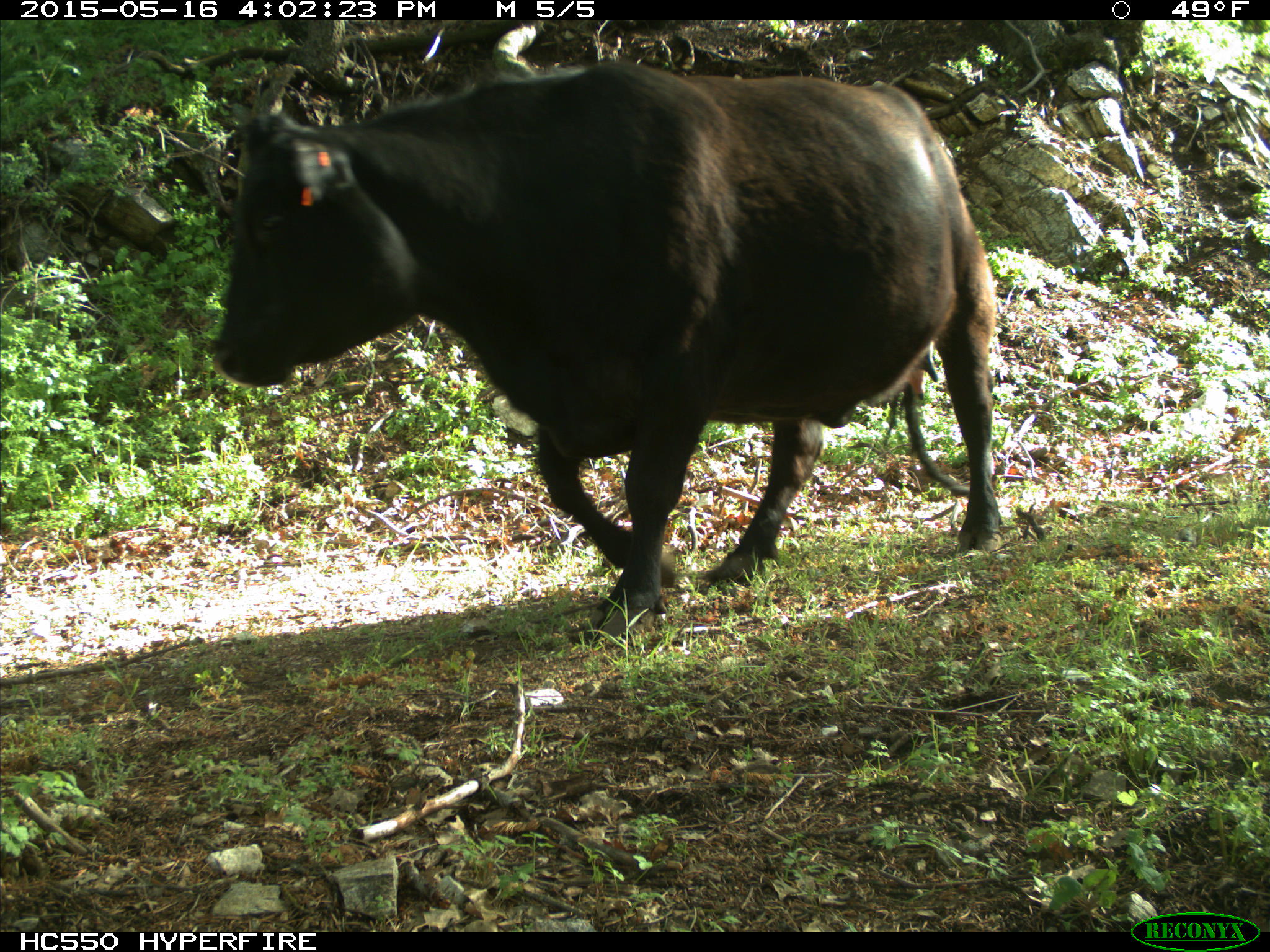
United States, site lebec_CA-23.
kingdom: Animalia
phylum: Chordata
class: Mammalia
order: Artiodactyla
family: Bovidae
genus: Bos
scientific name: Bos taurus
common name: domestic cow